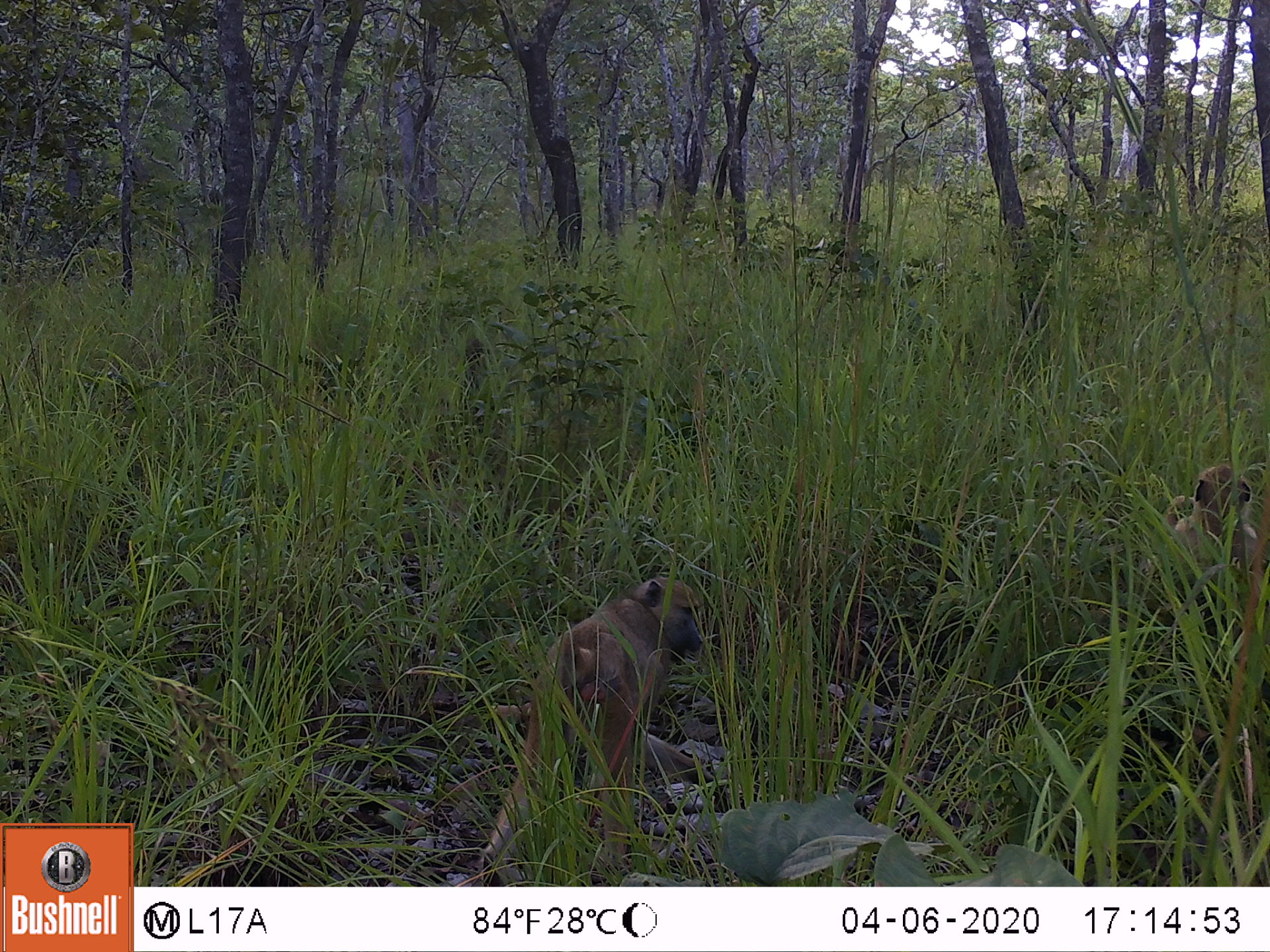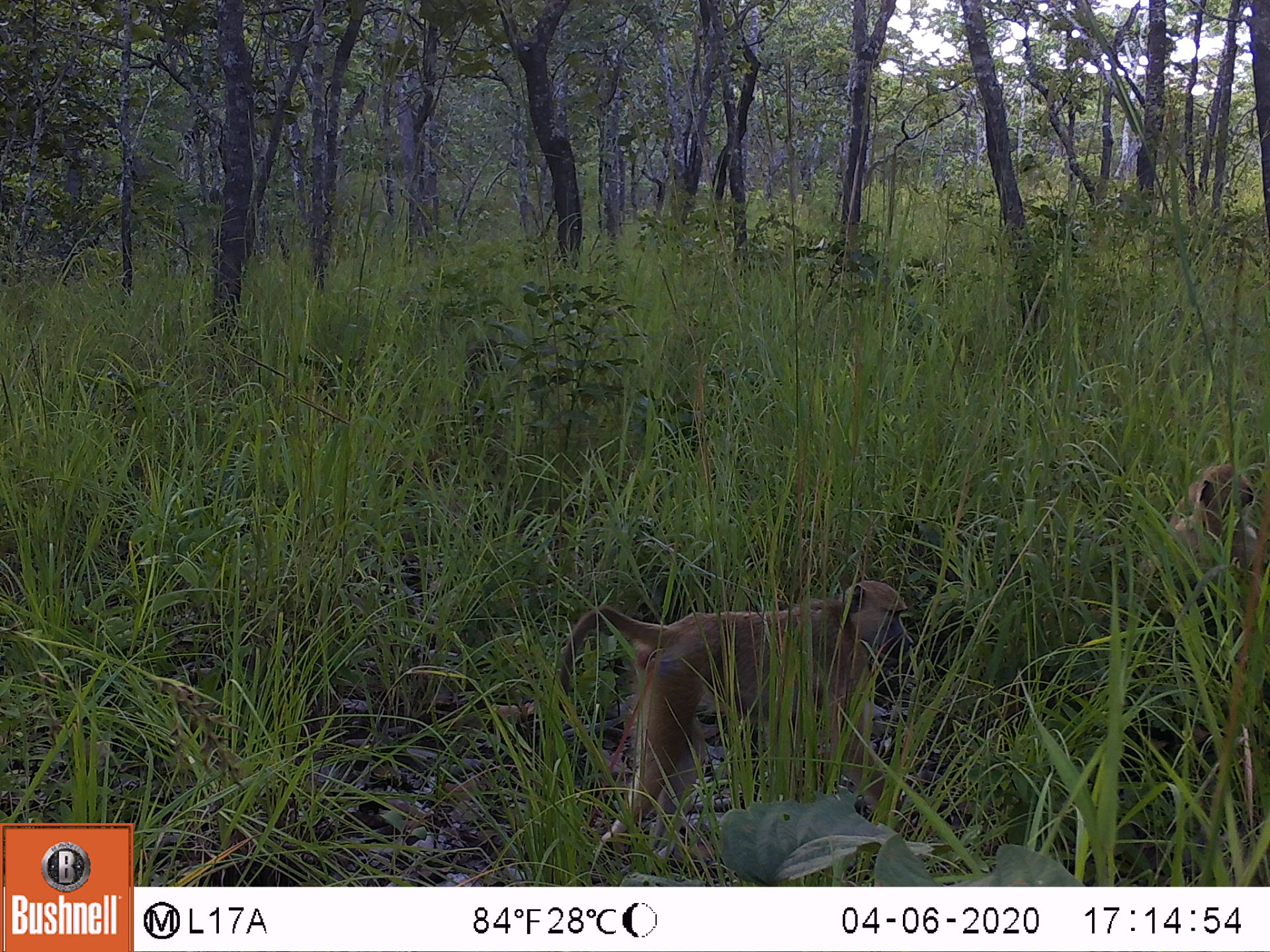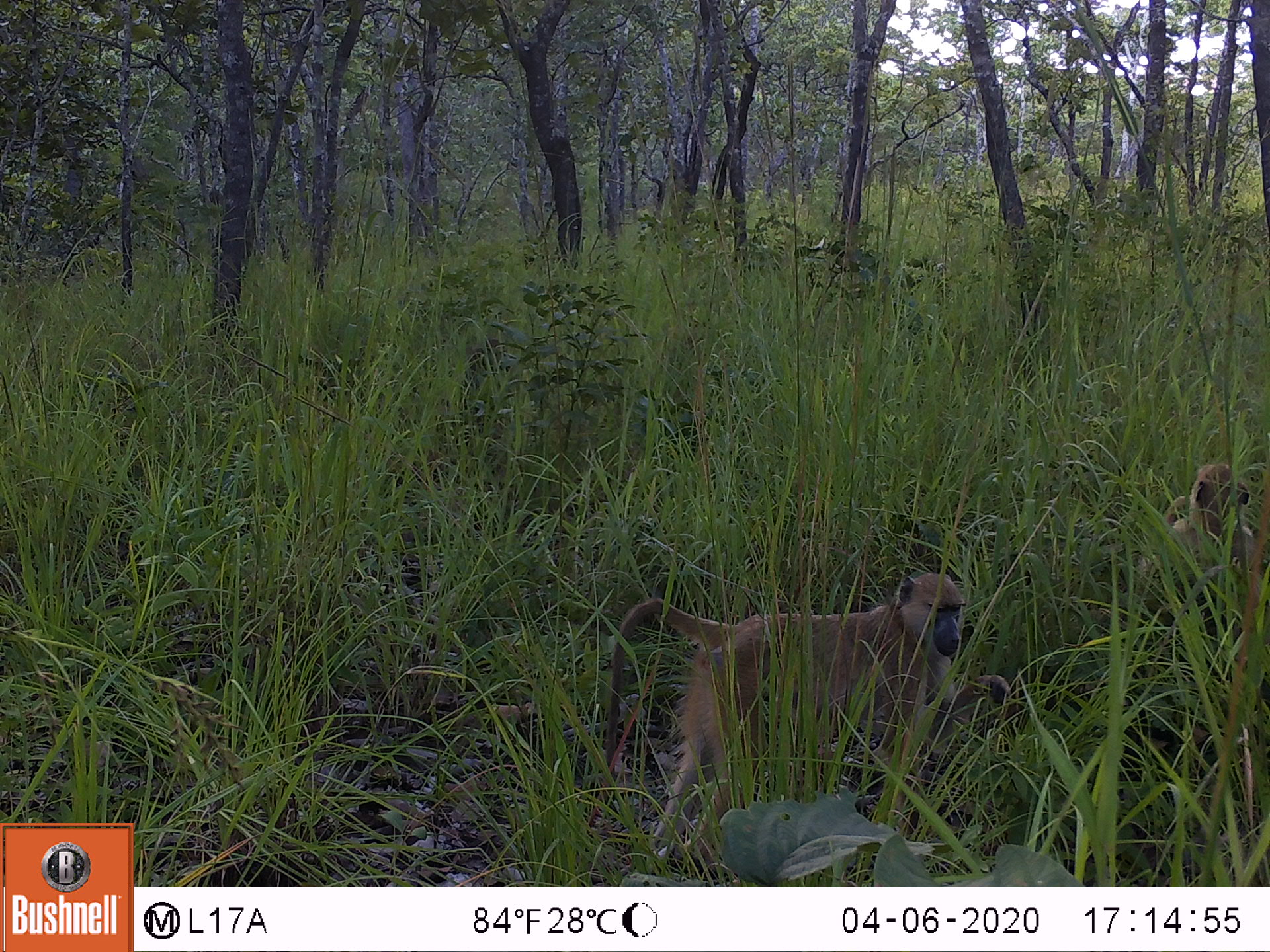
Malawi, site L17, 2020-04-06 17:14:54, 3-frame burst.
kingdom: Animalia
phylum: Chordata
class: Mammalia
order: Primates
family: Cercopithecidae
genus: Papio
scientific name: Papio cynocephalus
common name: yellow baboon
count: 2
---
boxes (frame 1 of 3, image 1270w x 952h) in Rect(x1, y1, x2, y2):
yellow baboon: Rect(480, 574, 708, 858); Rect(1148, 464, 1262, 638)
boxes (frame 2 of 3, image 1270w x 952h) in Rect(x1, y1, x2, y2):
yellow baboon: Rect(553, 572, 917, 877); Rect(1135, 463, 1263, 611)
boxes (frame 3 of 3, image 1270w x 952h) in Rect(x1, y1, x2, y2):
yellow baboon: Rect(602, 565, 1017, 853); Rect(1131, 456, 1263, 604)